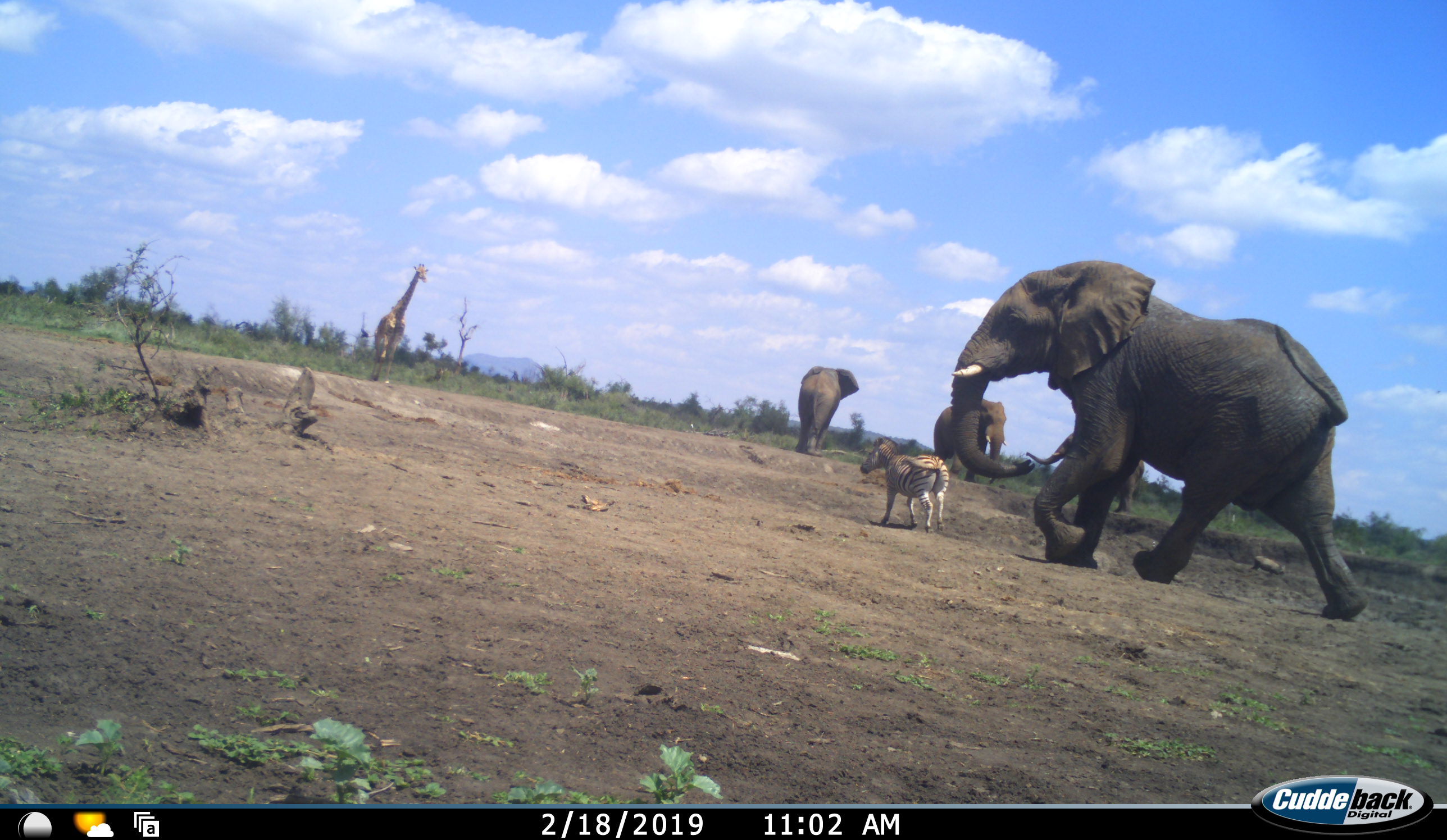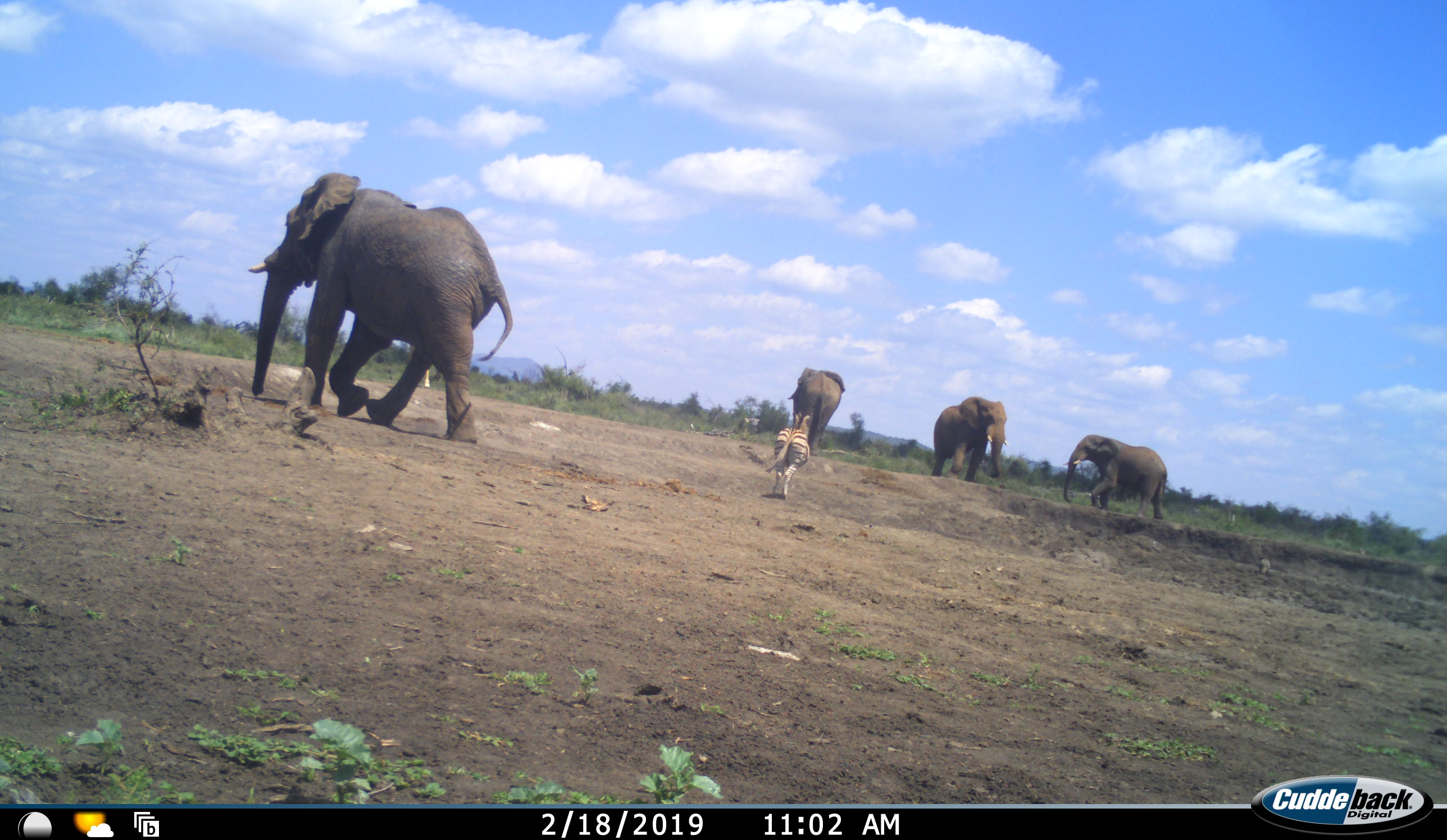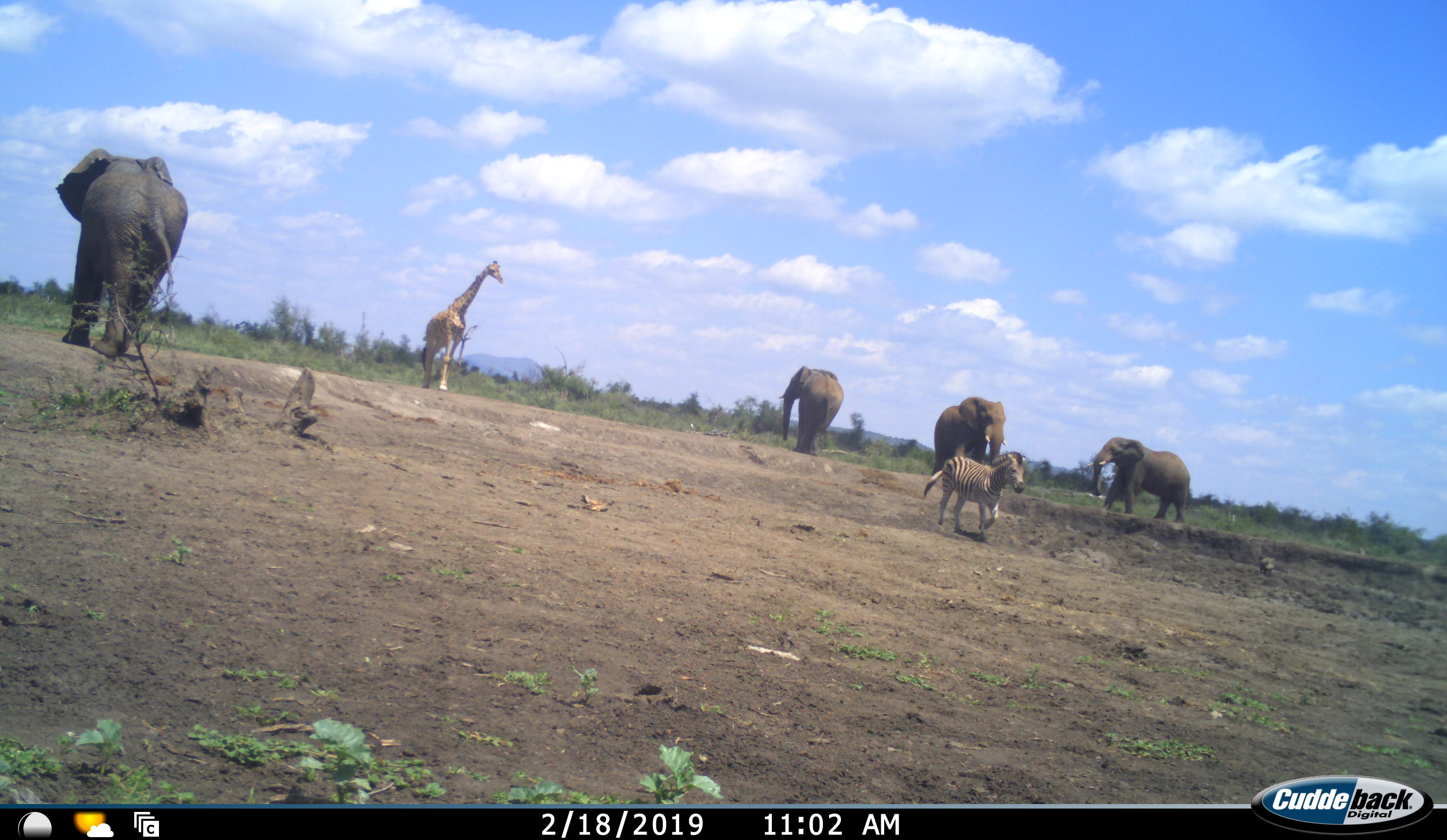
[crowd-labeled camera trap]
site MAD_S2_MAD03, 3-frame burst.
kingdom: Animalia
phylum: Chordata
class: Mammalia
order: Proboscidea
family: Elephantidae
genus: Loxodonta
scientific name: Loxodonta africana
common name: african bush elephant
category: elephant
Elephant (african bush elephant) (Loxodonta africana), count 4. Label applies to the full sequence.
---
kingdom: Animalia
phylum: Chordata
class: Mammalia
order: Artiodactyla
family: Giraffidae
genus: Giraffa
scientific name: Giraffa camelopardalis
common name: giraffe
Giraffe (Giraffa camelopardalis), count 1. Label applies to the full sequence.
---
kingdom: Animalia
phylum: Chordata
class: Mammalia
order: Perissodactyla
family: Equidae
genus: Equus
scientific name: Equus quagga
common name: plains zebra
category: zebraplains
Zebraplains (plains zebra) (Equus quagga), count 1. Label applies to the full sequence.